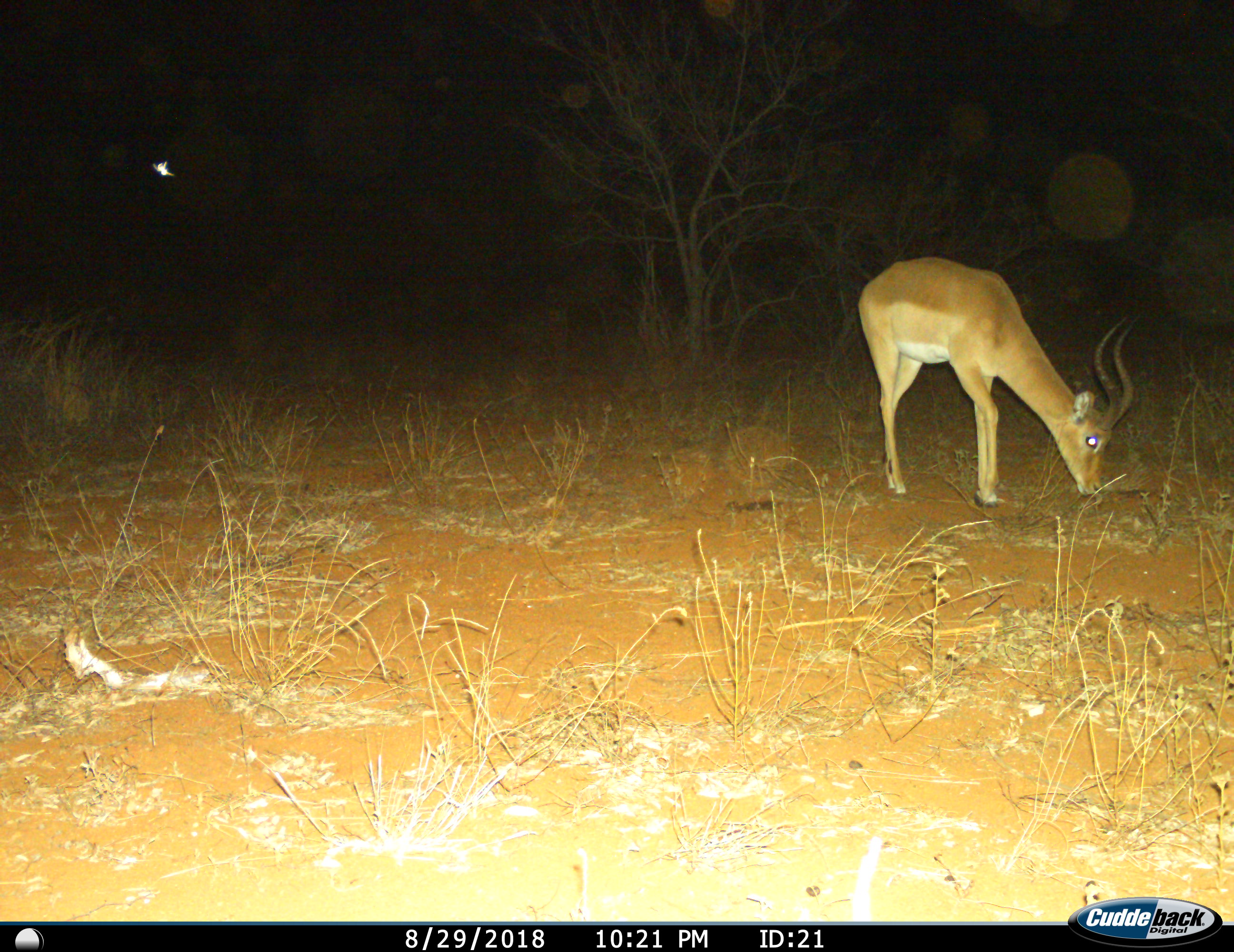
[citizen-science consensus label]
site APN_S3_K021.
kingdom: Animalia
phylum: Chordata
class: Mammalia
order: Artiodactyla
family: Bovidae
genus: Aepyceros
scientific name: Aepyceros melampus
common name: impala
Impala (Aepyceros melampus), count 1. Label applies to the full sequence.